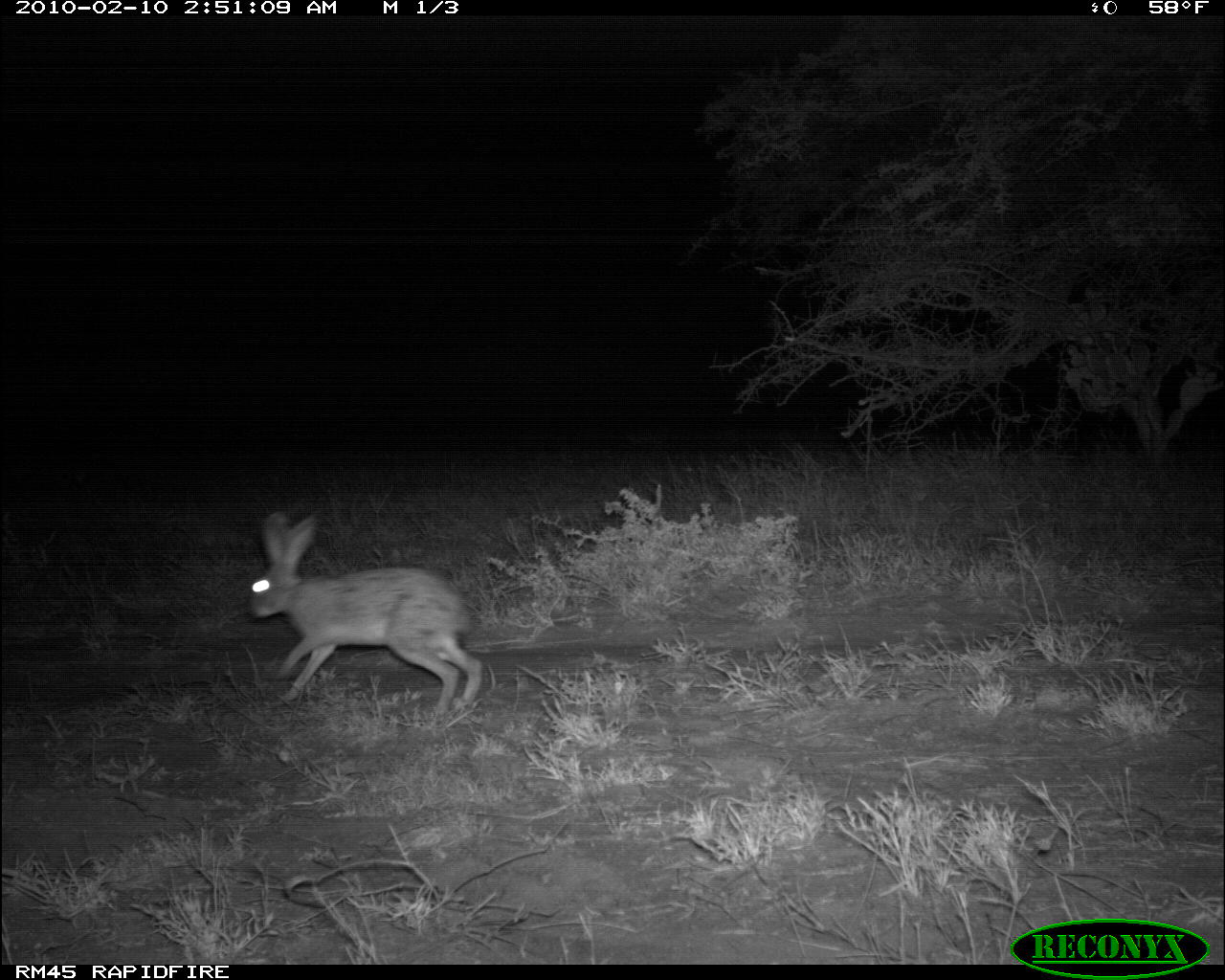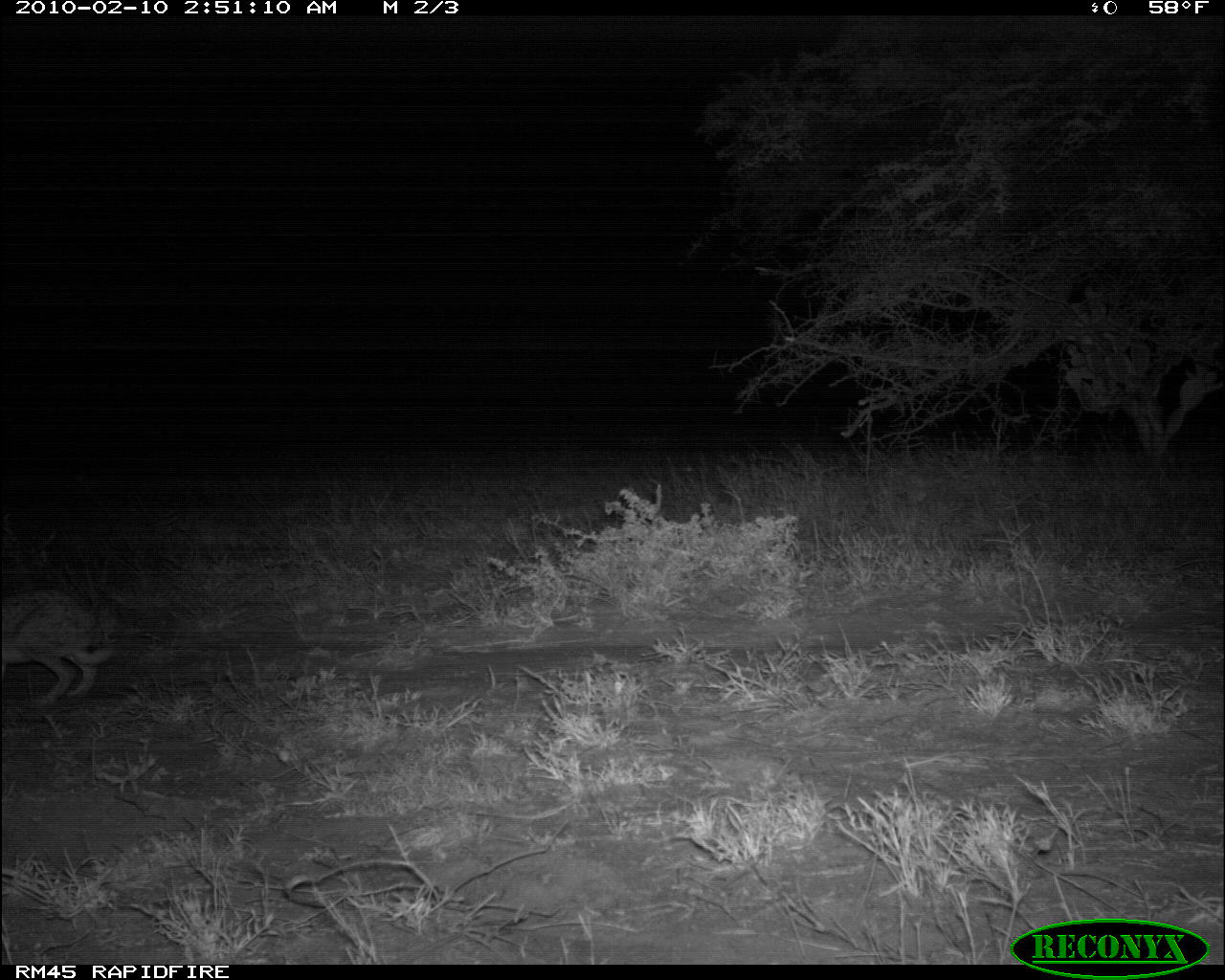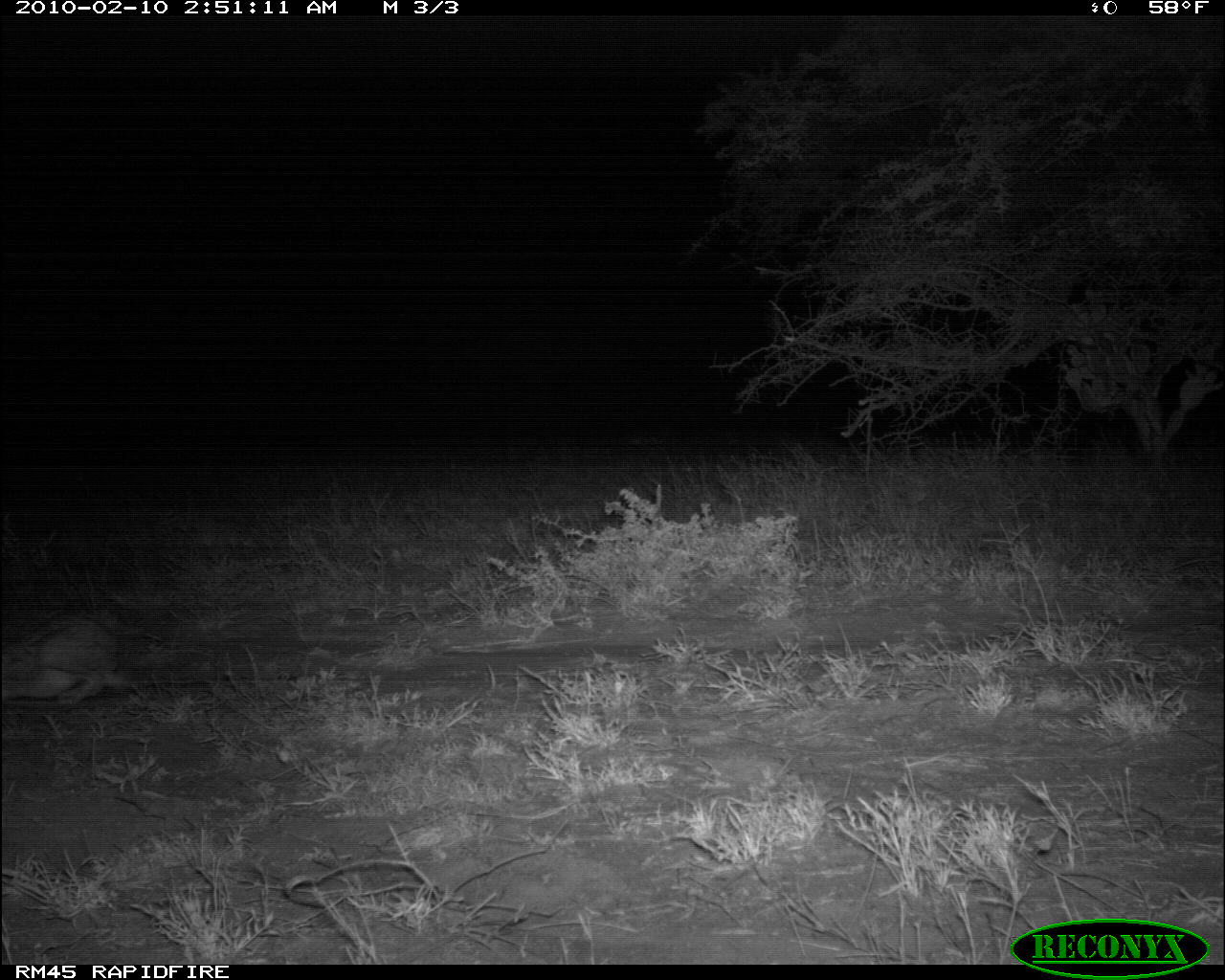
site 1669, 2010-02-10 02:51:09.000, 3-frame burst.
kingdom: Animalia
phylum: Chordata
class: Mammalia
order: Lagomorpha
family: Leporidae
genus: Lepus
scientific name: Lepus saxatilis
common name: scrub hare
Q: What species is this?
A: Lepus saxatilis (scrub hare).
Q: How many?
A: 1.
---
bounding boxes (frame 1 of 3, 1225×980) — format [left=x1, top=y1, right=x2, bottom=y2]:
lepus saxatilis: [left=248, top=511, right=482, bottom=716]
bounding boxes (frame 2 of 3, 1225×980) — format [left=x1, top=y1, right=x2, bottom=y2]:
lepus saxatilis: [left=1, top=590, right=113, bottom=706]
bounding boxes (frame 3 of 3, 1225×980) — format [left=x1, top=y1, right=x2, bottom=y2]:
lepus saxatilis: [left=3, top=609, right=126, bottom=703]